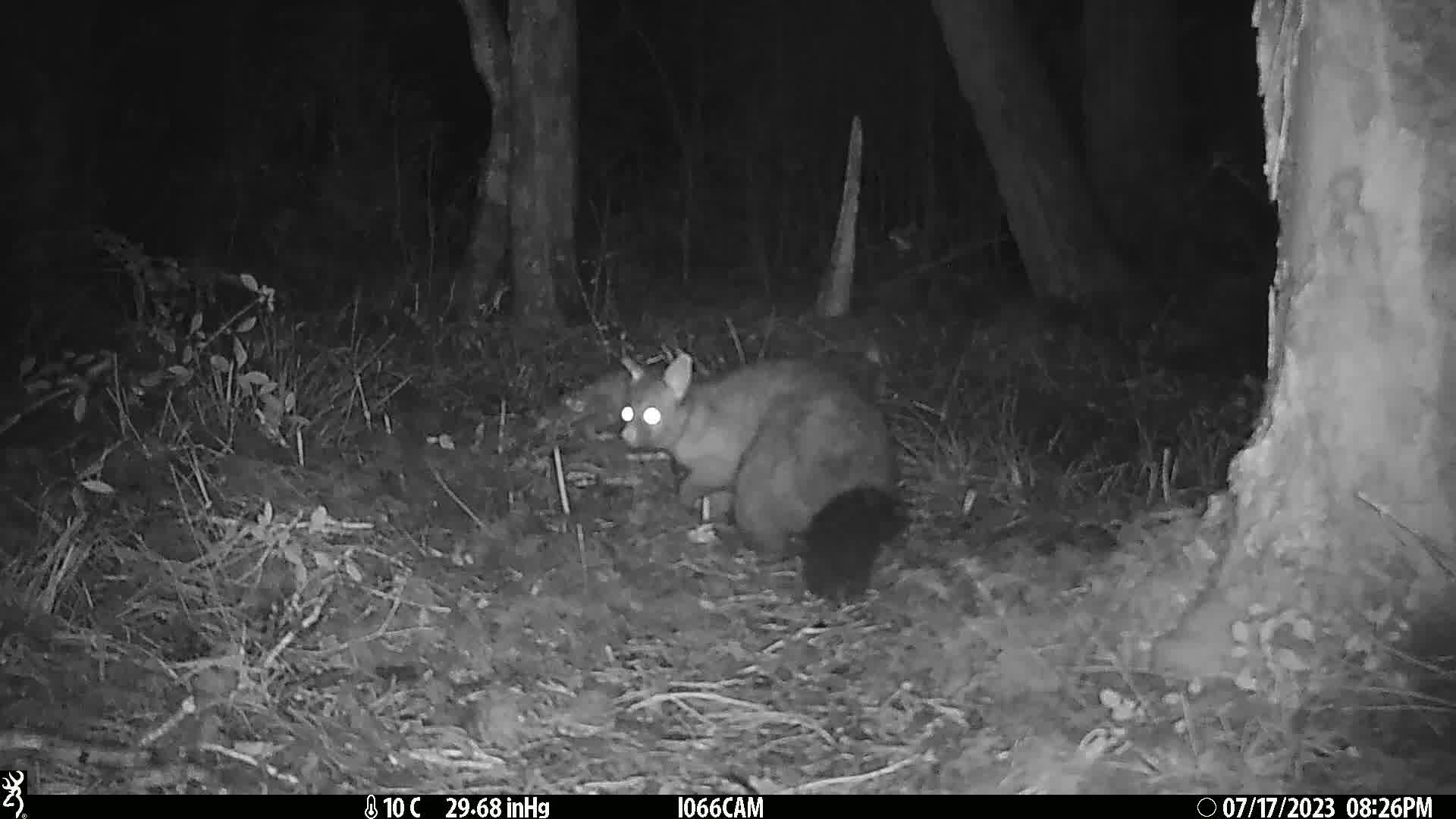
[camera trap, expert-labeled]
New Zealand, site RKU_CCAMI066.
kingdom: Animalia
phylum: Chordata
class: Mammalia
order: Diprotodontia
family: Phalangeridae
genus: Trichosurus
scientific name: Trichosurus vulpecula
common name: common brushtail possum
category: possum